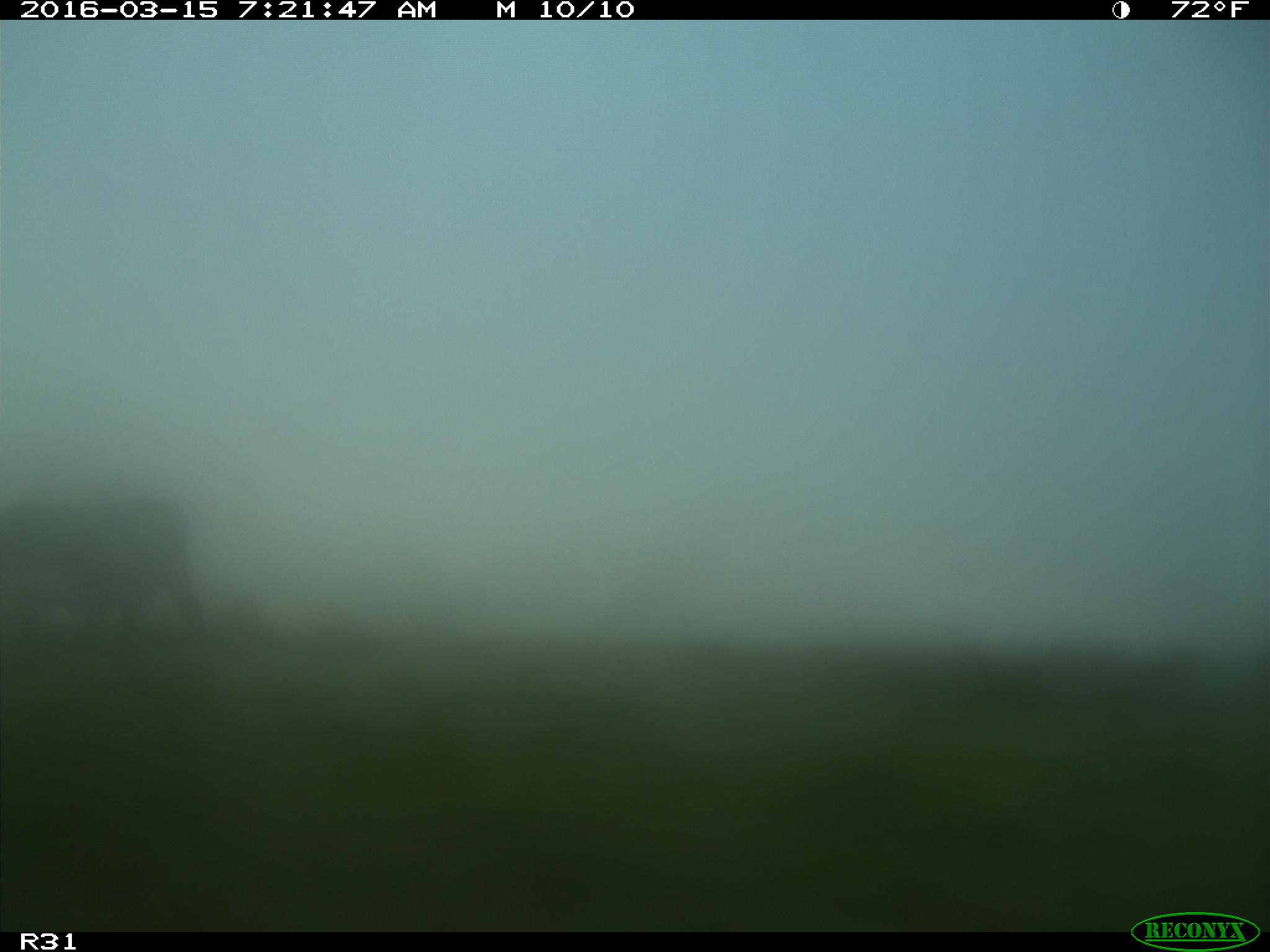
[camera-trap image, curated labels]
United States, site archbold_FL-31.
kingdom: Animalia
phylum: Chordata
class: Mammalia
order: Artiodactyla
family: Bovidae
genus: Bos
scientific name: Bos taurus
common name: domestic cow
Bos taurus (domestic cow).